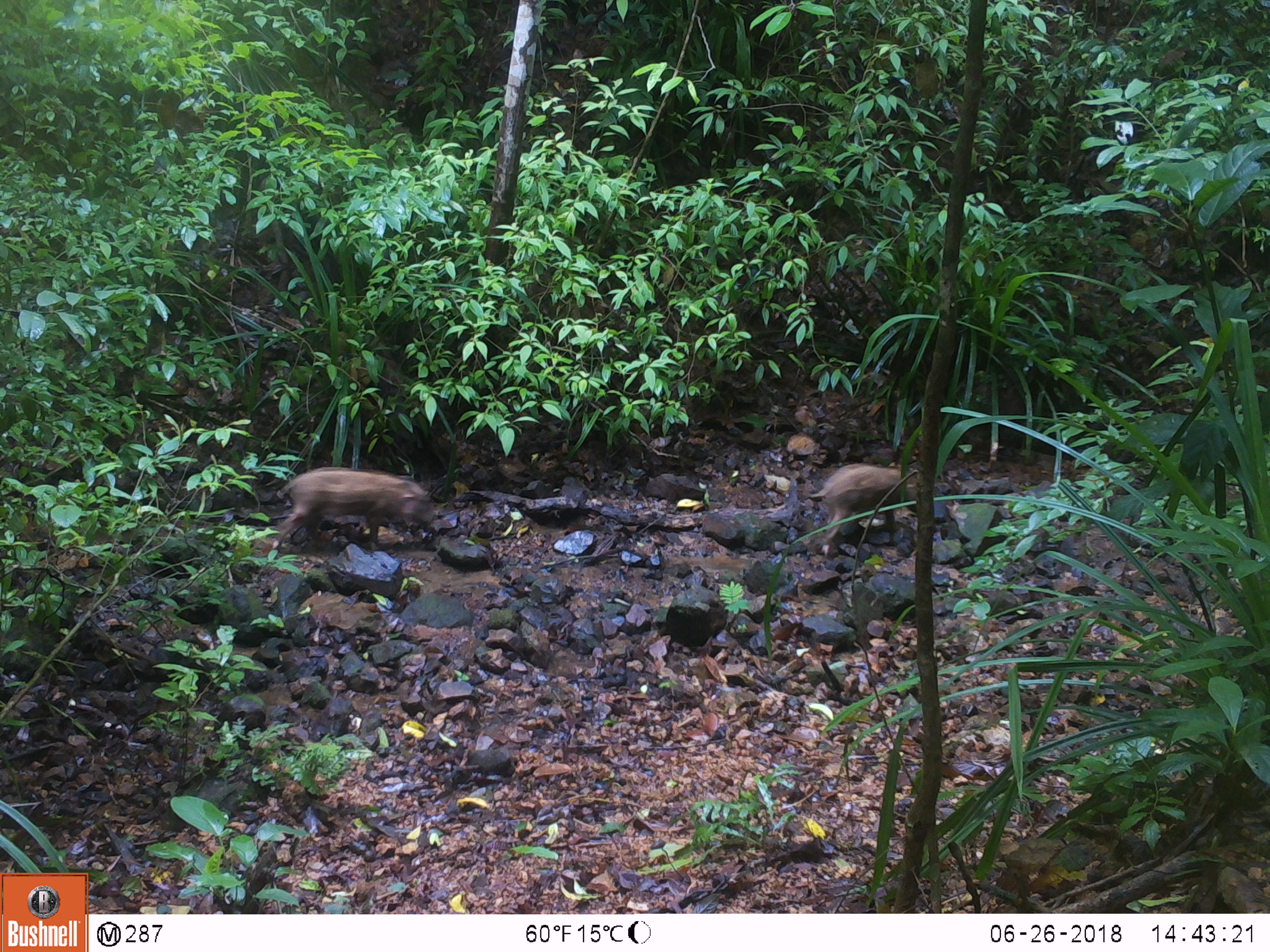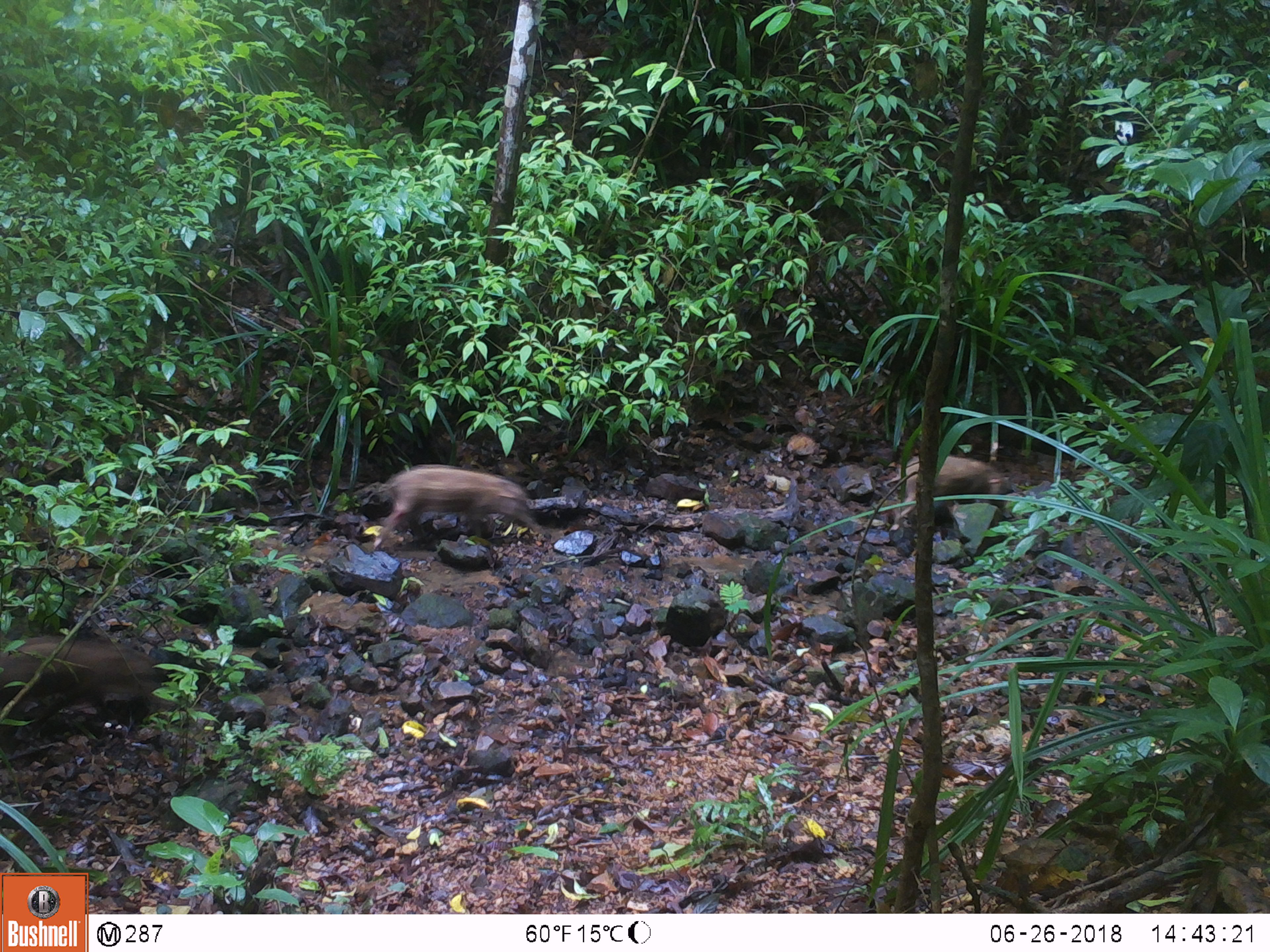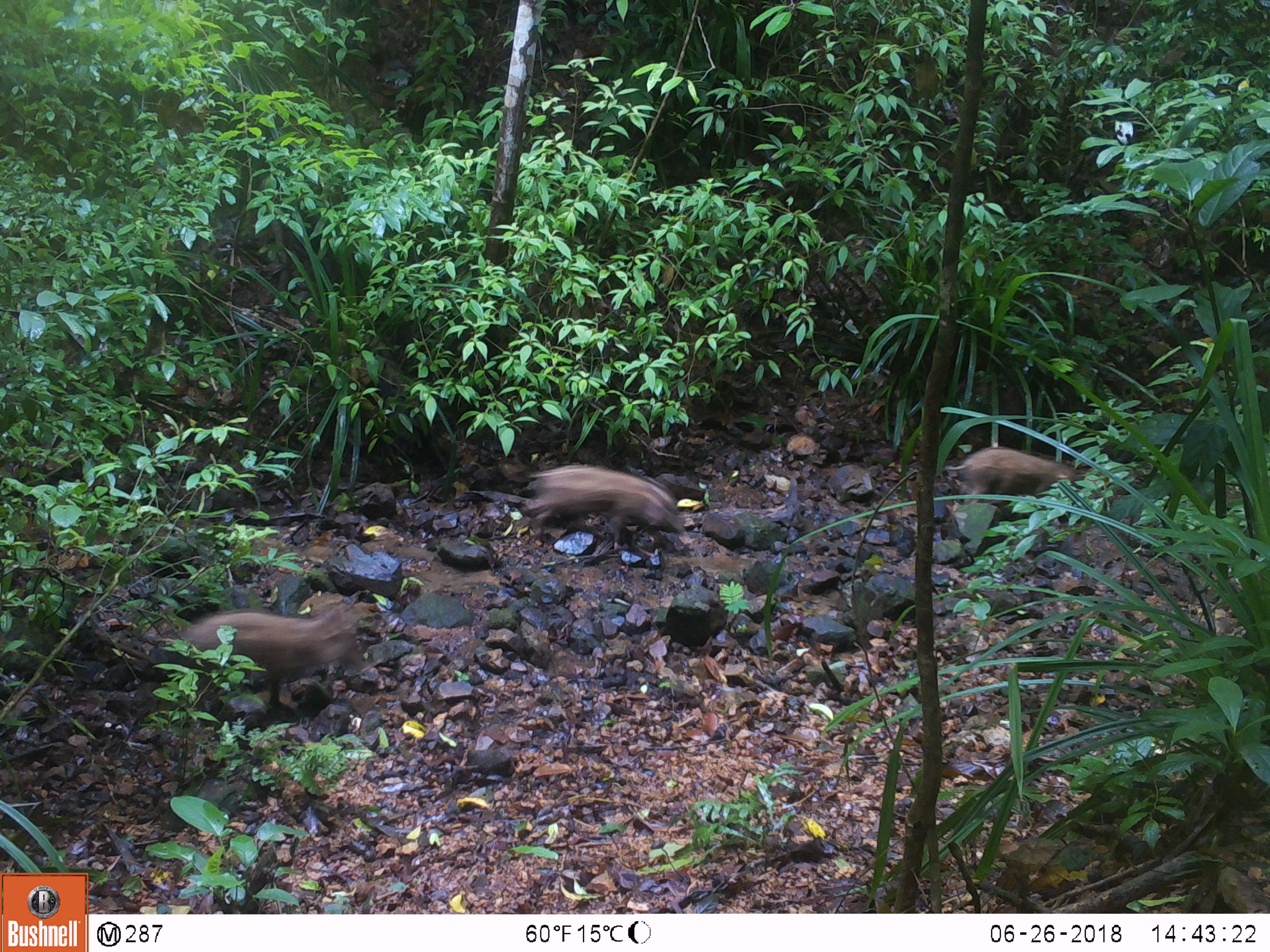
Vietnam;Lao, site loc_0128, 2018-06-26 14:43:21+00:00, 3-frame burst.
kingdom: Animalia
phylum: Chordata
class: Mammalia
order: Artiodactyla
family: Suidae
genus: Sus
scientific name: Sus scrofa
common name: eurasian wild pig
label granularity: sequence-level